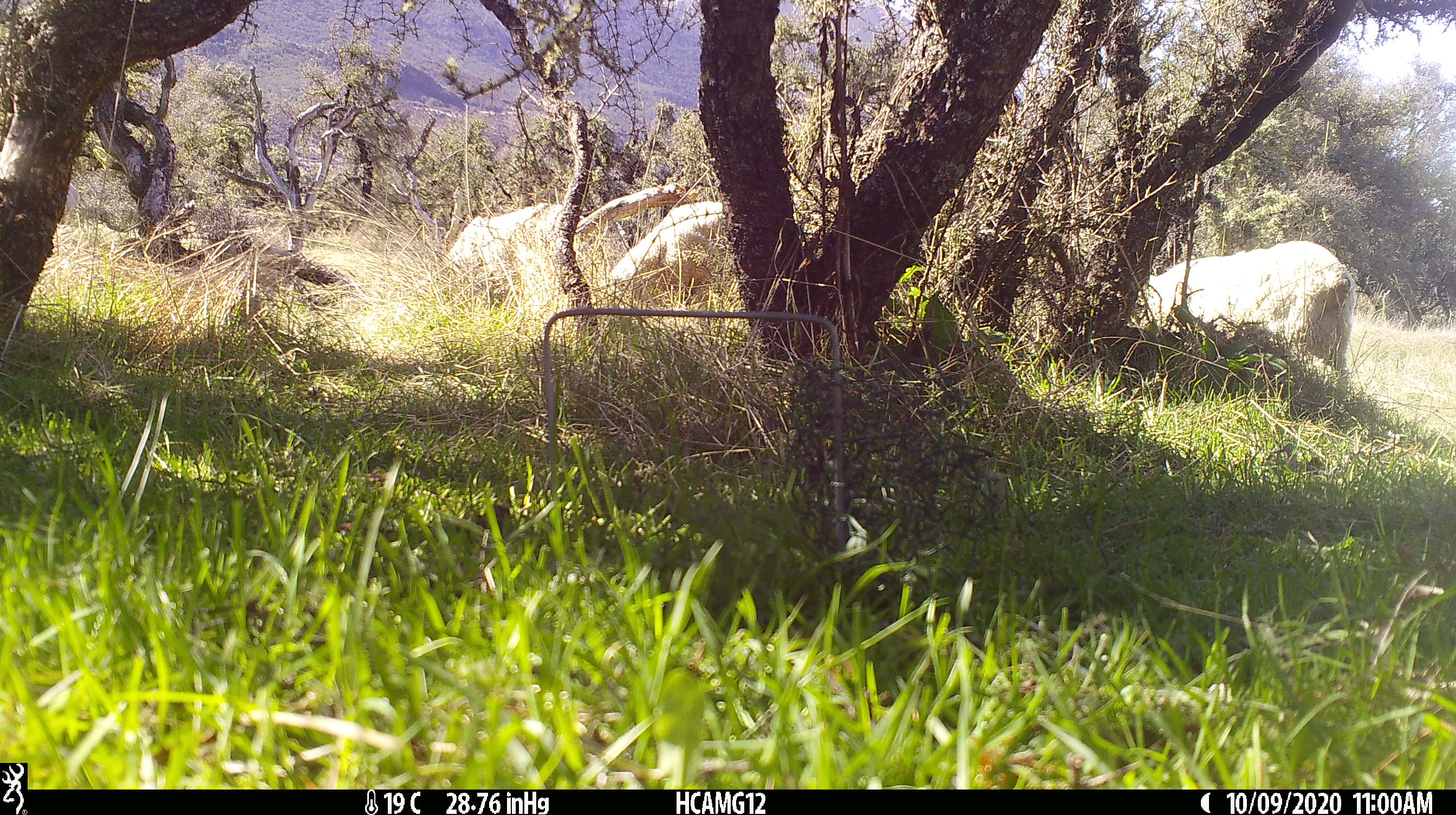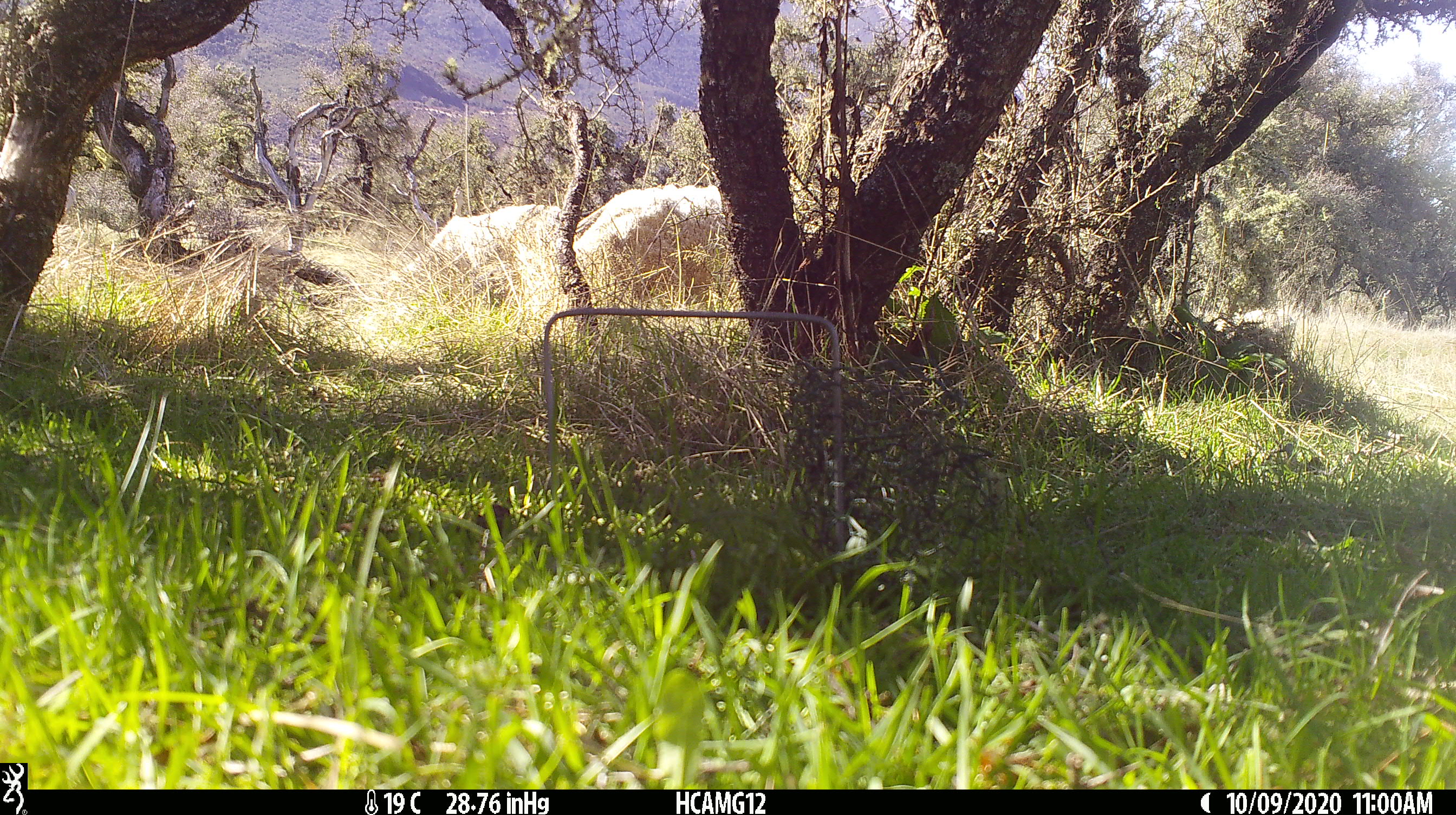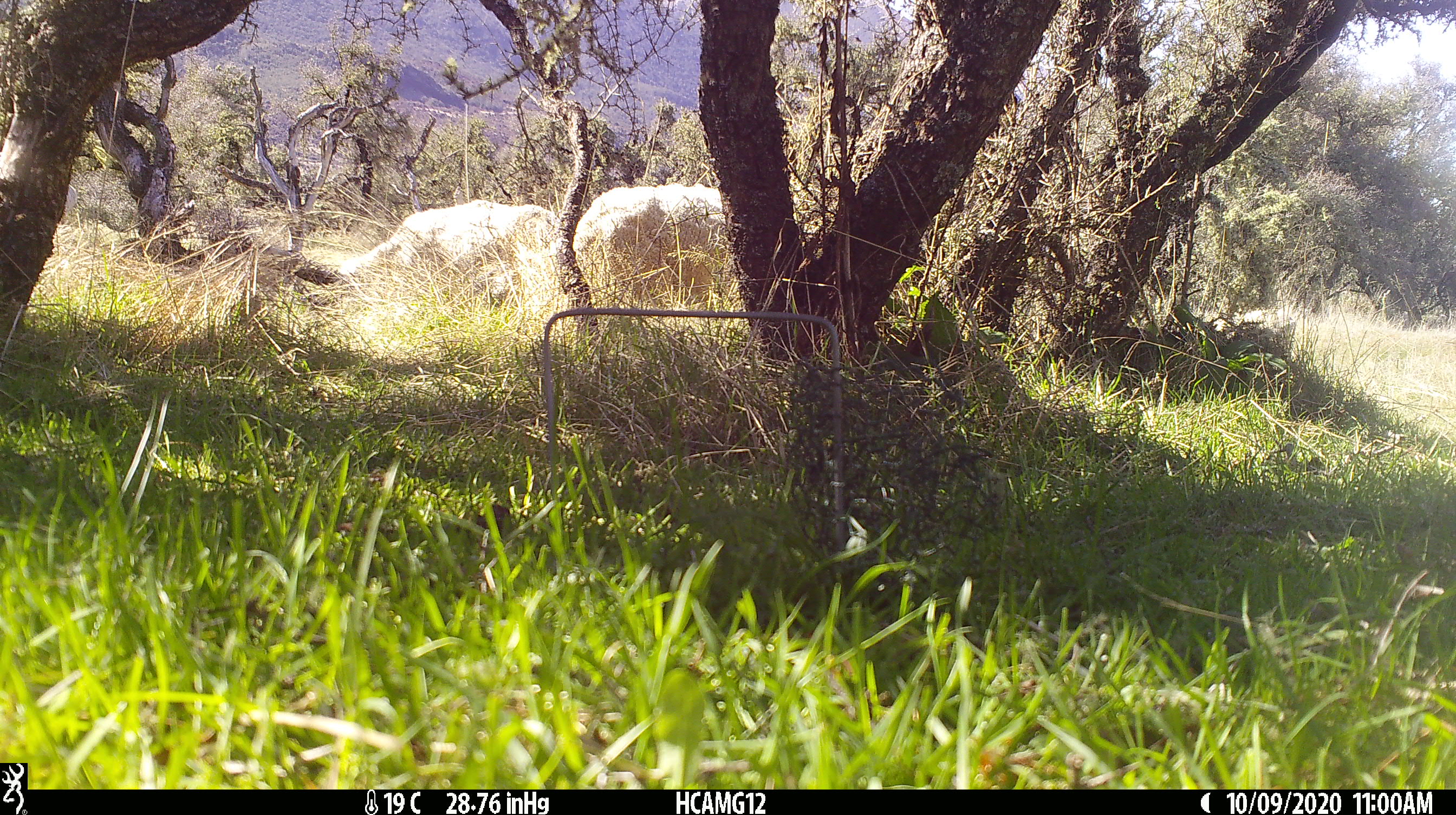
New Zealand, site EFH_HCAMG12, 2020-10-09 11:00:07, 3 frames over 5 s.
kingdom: Animalia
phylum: Chordata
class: Mammalia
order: Artiodactyla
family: Bovidae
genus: Ovis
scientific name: Ovis aries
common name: domestic sheep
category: sheep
Sheep (domestic sheep) (Ovis aries).